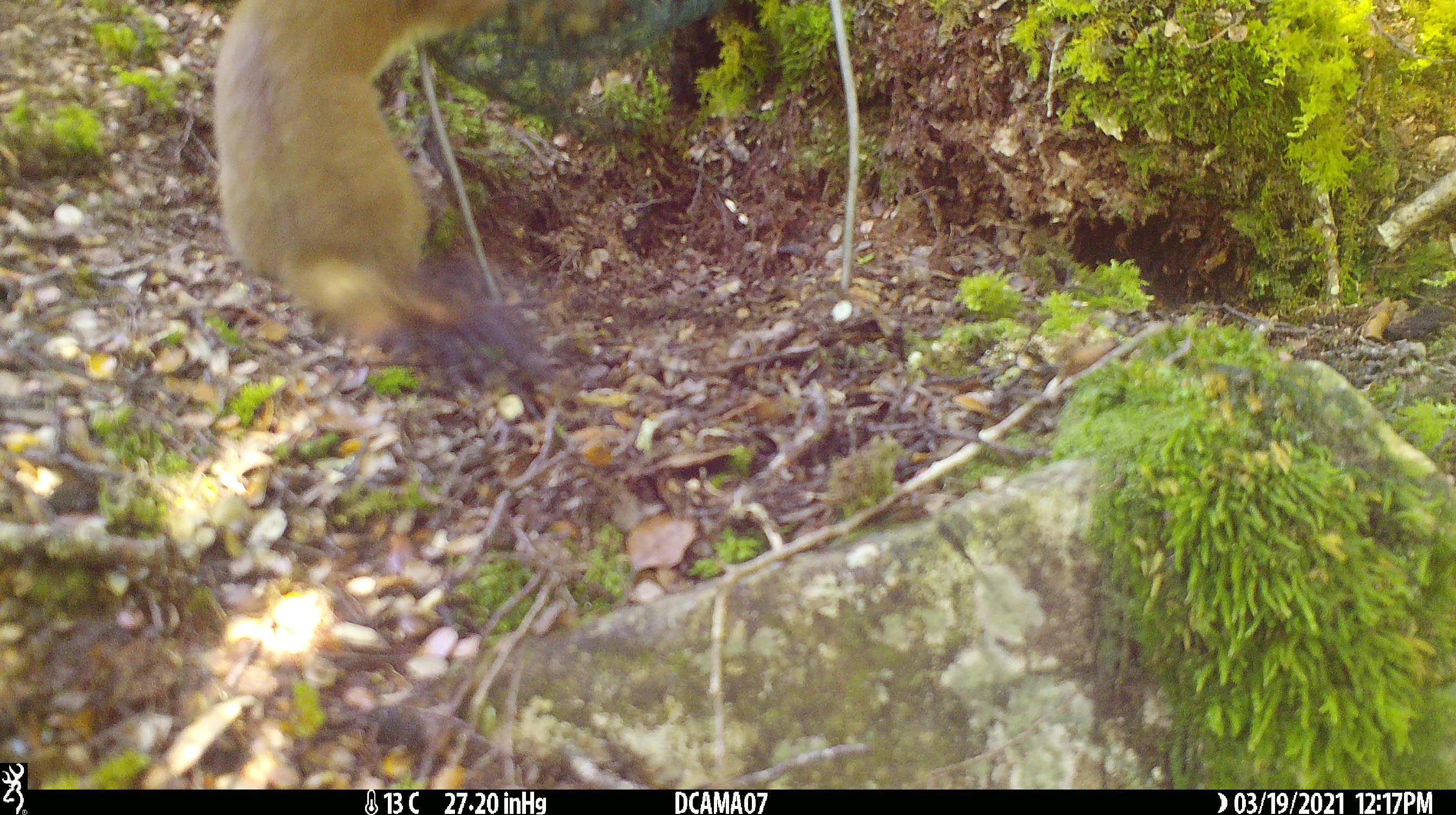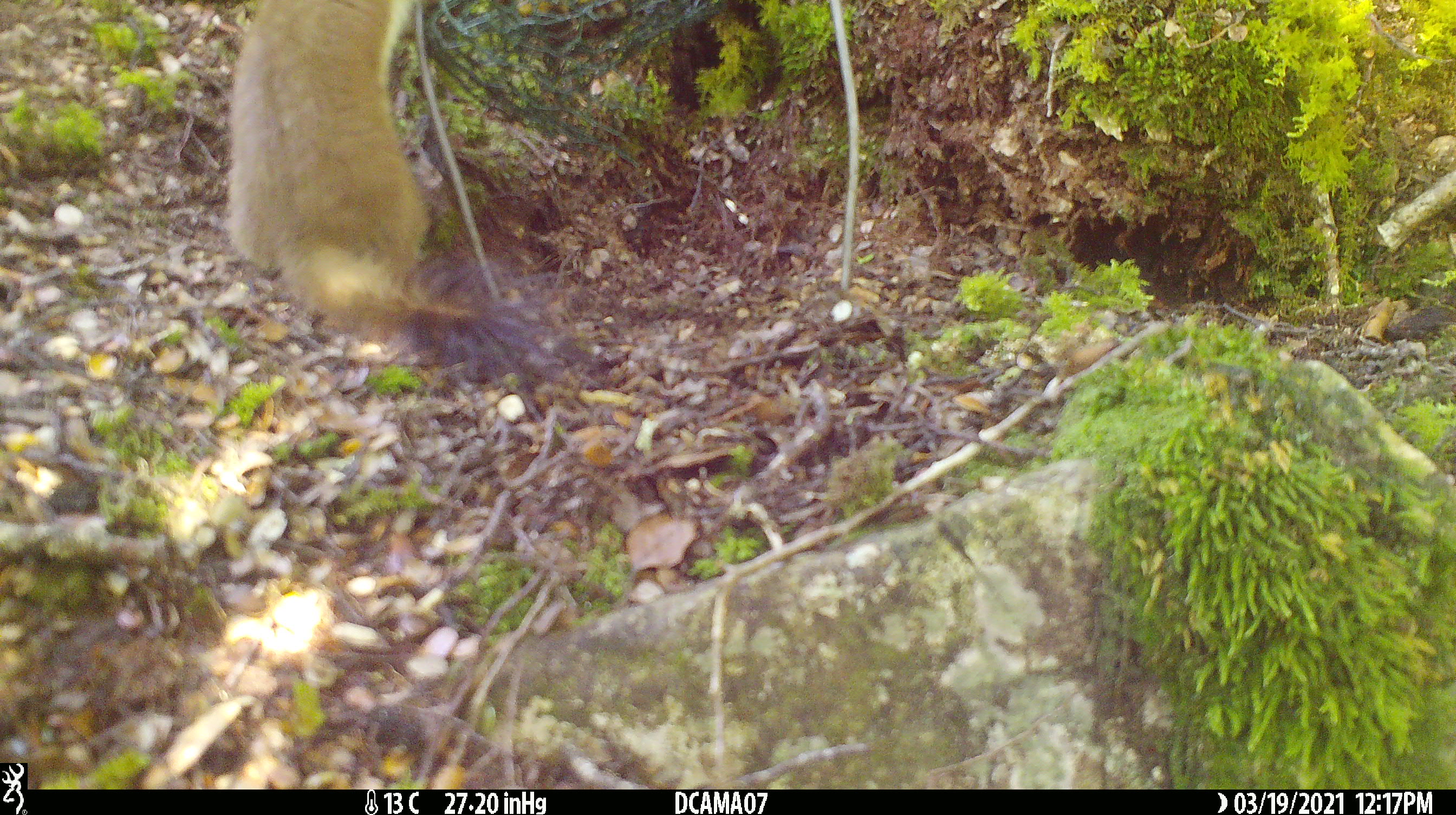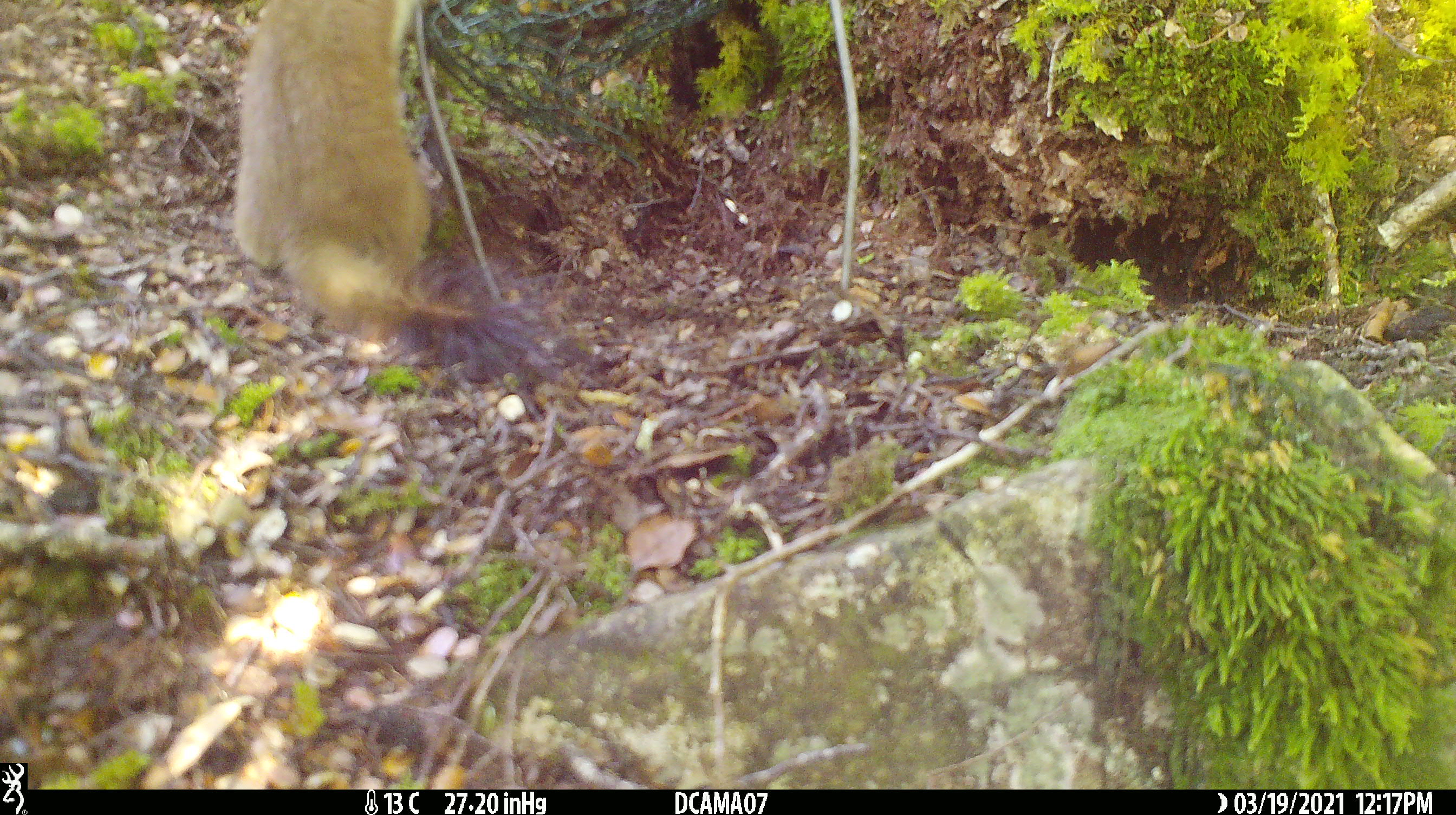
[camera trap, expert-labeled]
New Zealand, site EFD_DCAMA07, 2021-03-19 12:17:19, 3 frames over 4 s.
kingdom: Animalia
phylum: Chordata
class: Mammalia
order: Carnivora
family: Mustelidae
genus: Mustela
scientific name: Mustela erminea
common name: stoat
Stoat (Mustela erminea).